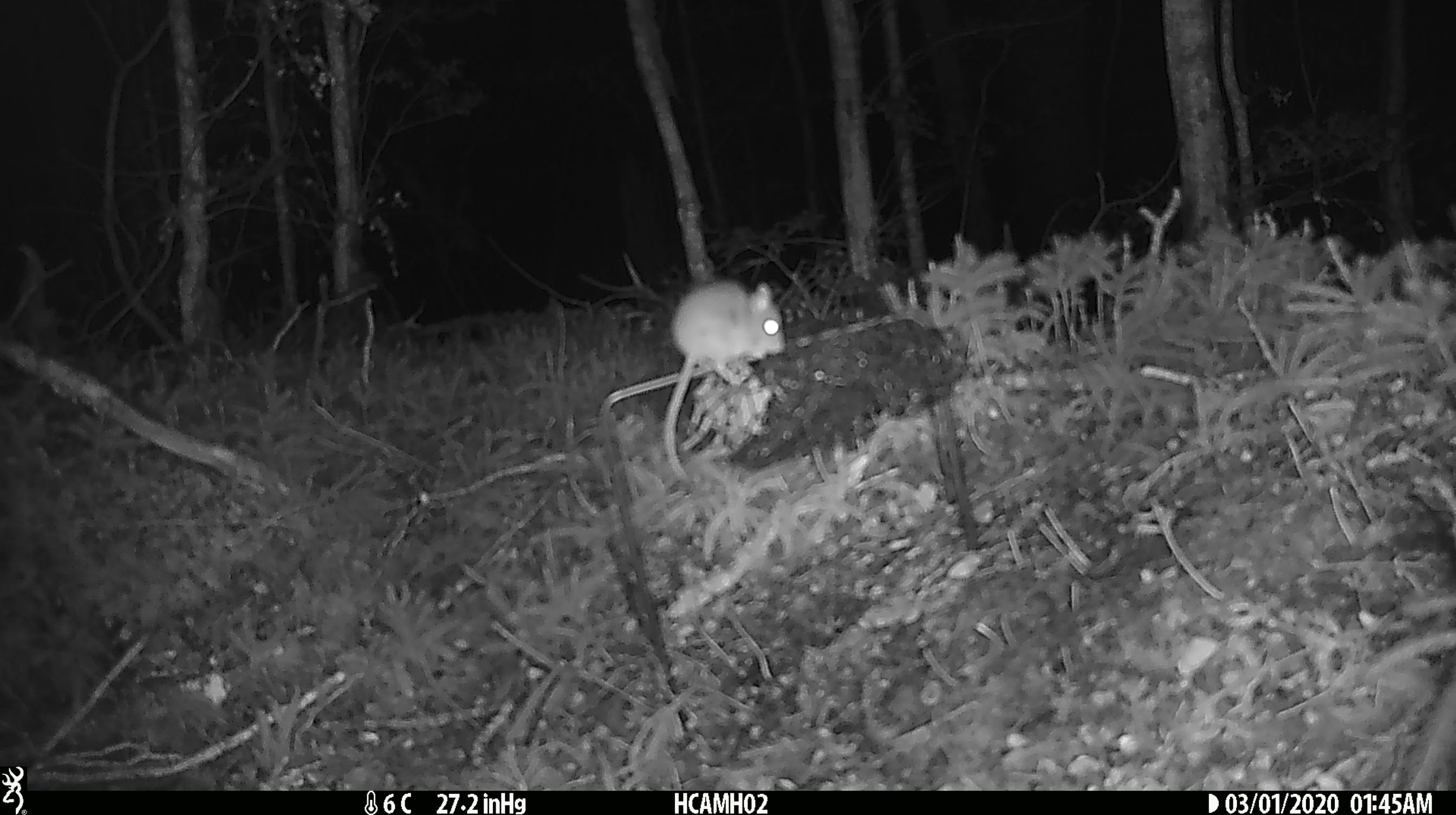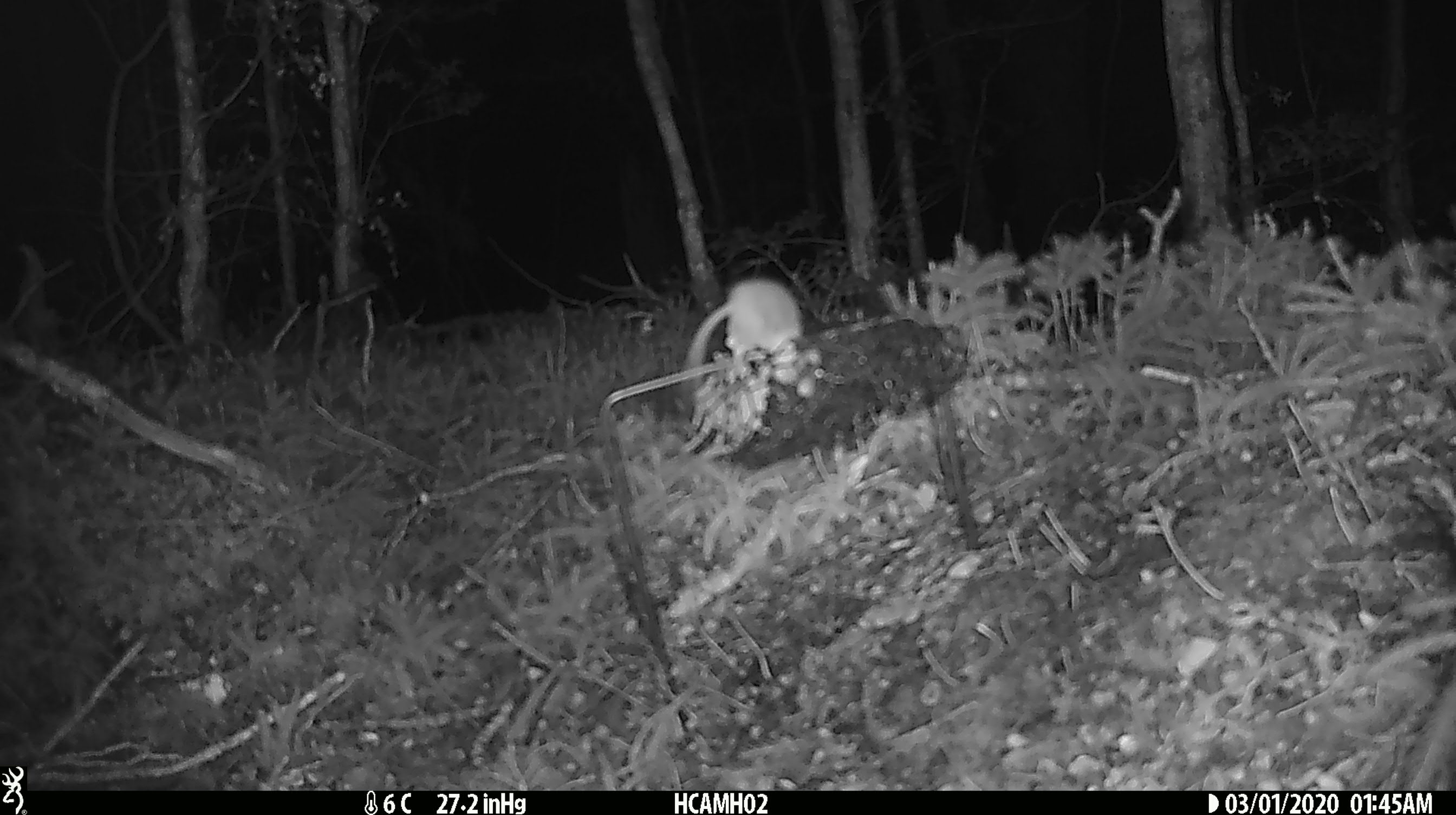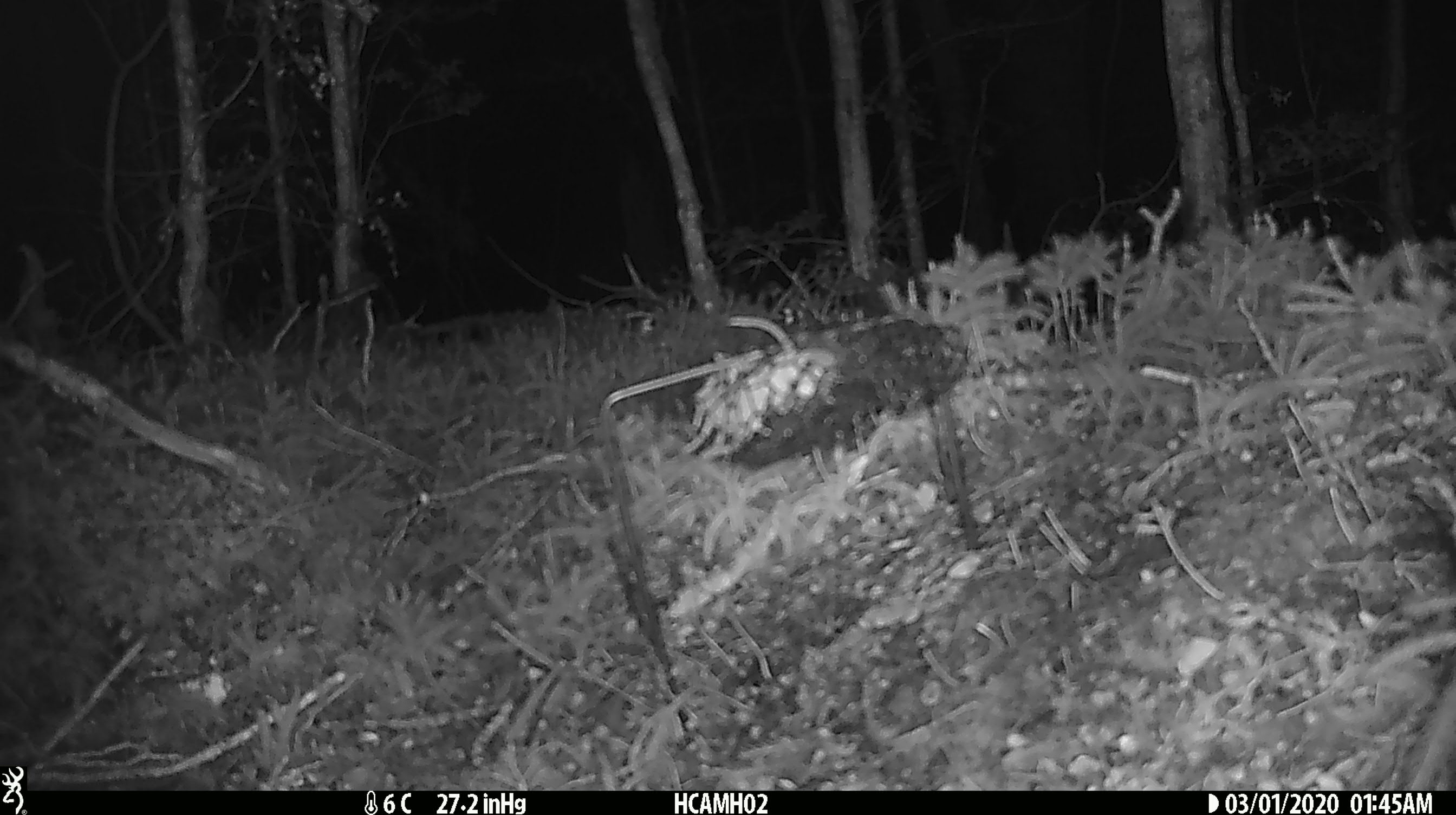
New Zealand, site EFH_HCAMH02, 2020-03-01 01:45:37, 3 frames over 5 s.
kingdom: Animalia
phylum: Chordata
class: Mammalia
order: Rodentia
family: Muridae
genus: Mus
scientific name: Mus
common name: mouse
Mouse (Mus).